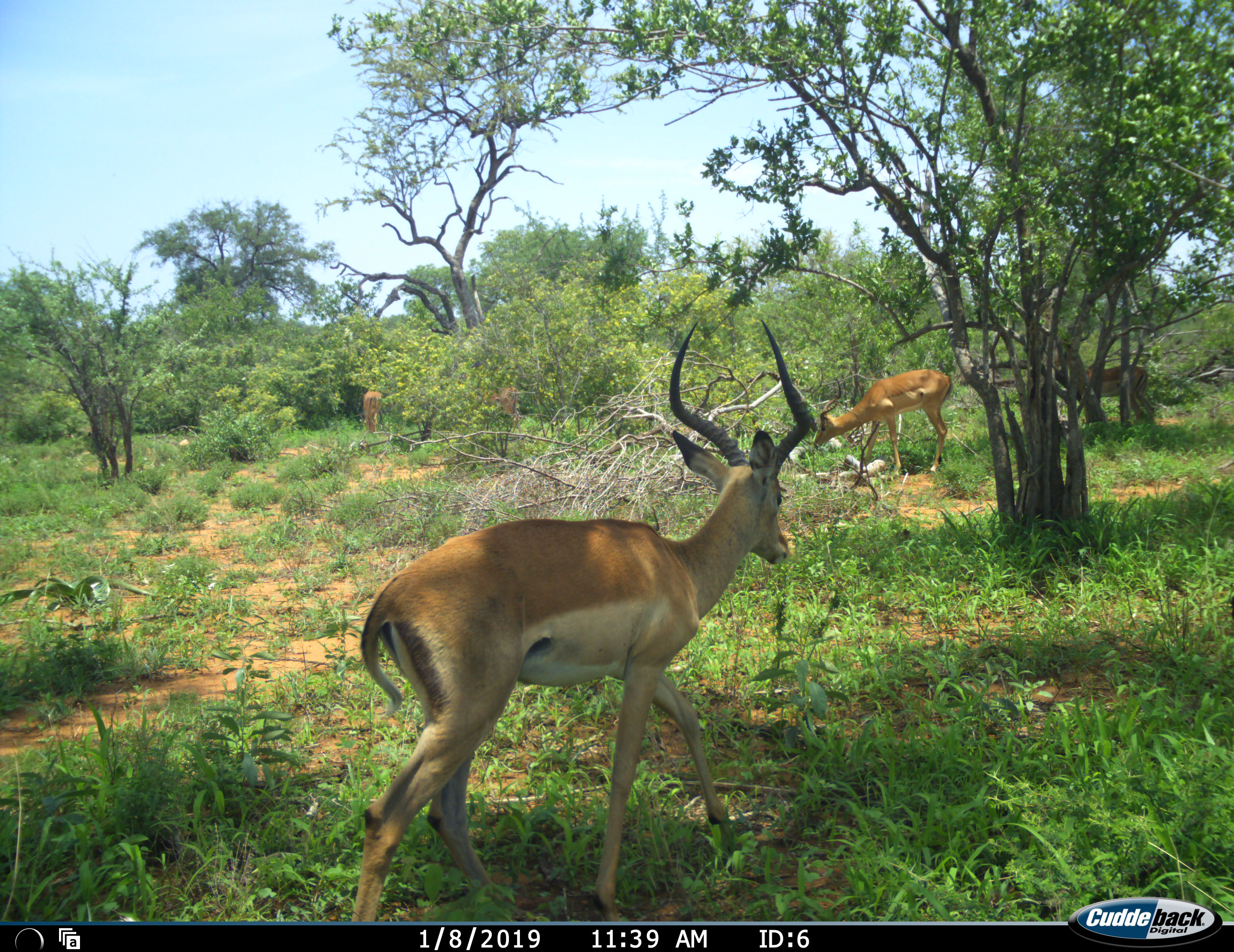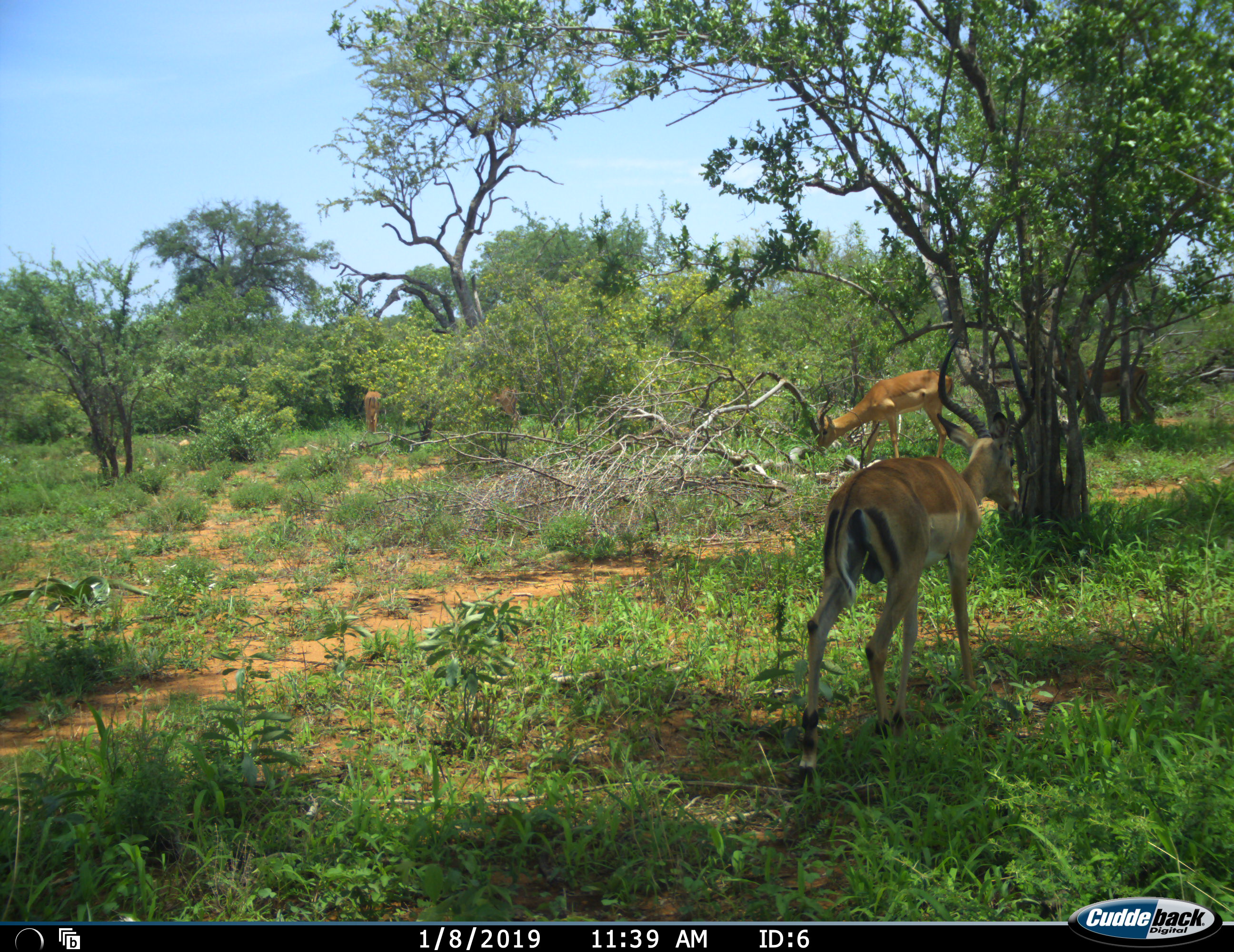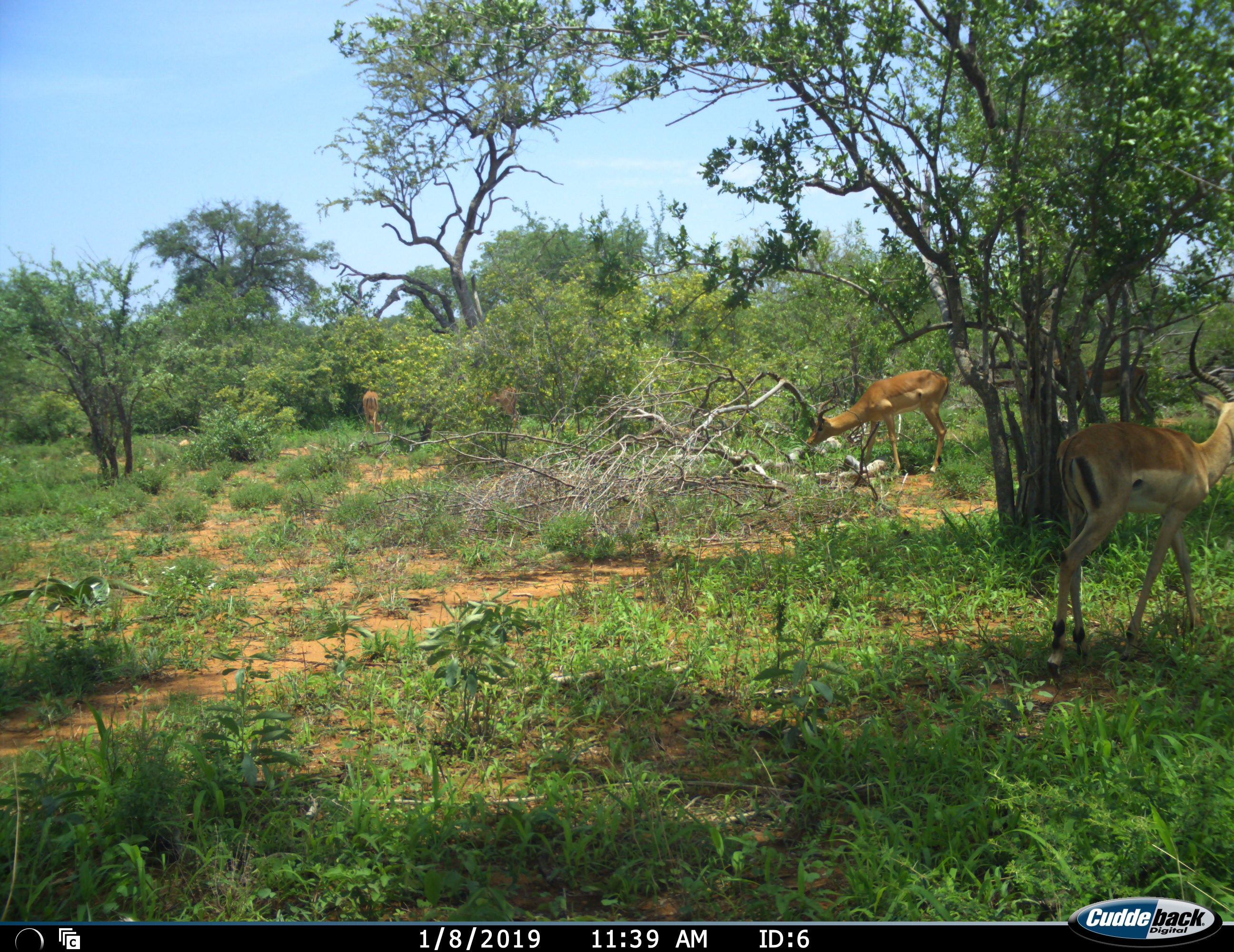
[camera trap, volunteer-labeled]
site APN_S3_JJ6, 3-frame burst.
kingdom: Animalia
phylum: Chordata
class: Mammalia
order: Artiodactyla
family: Bovidae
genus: Aepyceros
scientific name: Aepyceros melampus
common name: impala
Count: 5.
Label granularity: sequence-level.